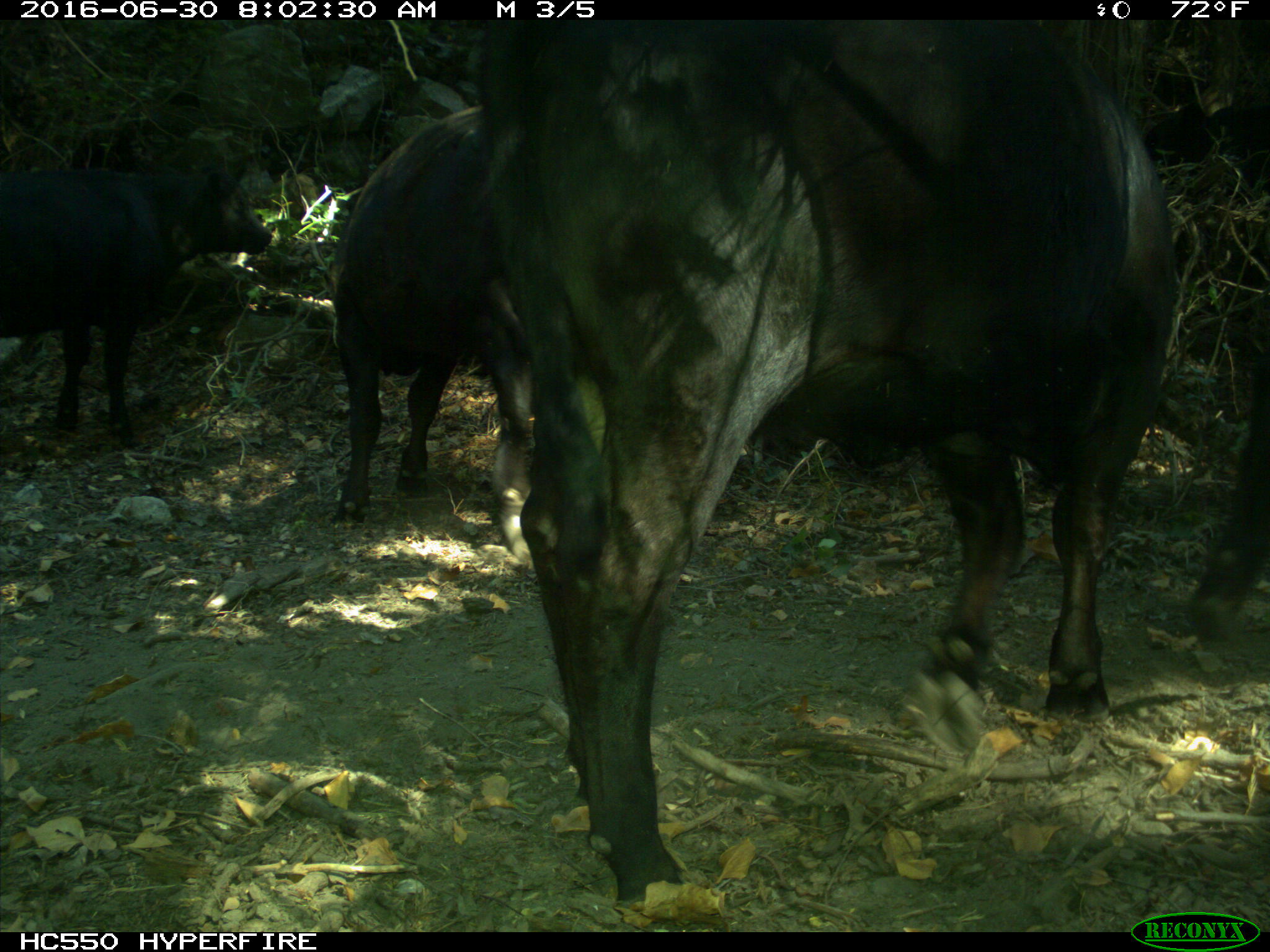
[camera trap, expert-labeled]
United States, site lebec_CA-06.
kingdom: Animalia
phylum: Chordata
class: Mammalia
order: Artiodactyla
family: Bovidae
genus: Bos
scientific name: Bos taurus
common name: domestic cow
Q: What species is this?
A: Bos taurus (domestic cow).